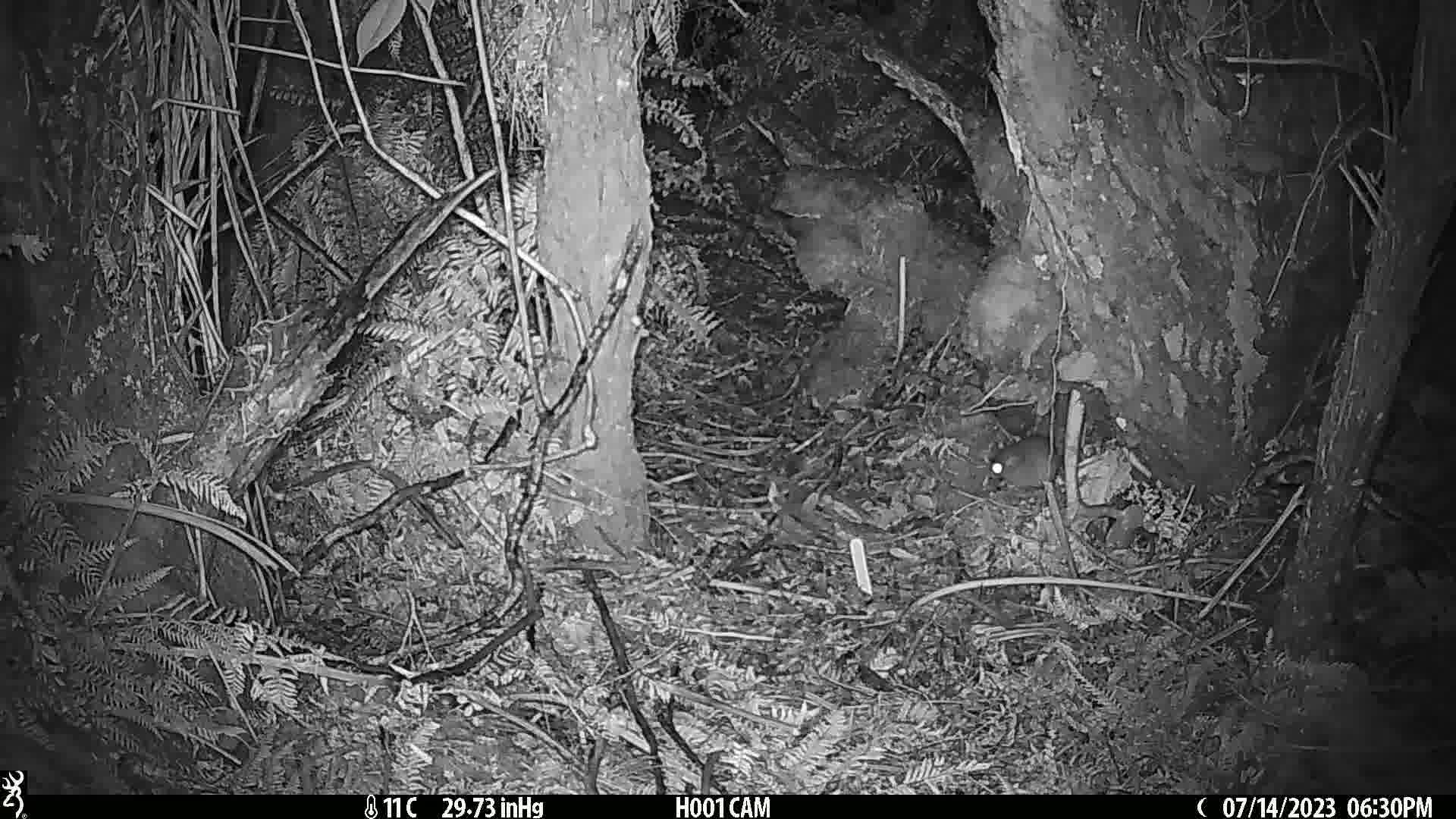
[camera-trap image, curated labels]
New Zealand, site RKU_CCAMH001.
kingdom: Animalia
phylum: Chordata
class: Mammalia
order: Rodentia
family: Muridae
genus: Rattus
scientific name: Rattus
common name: rat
Rat (Rattus).